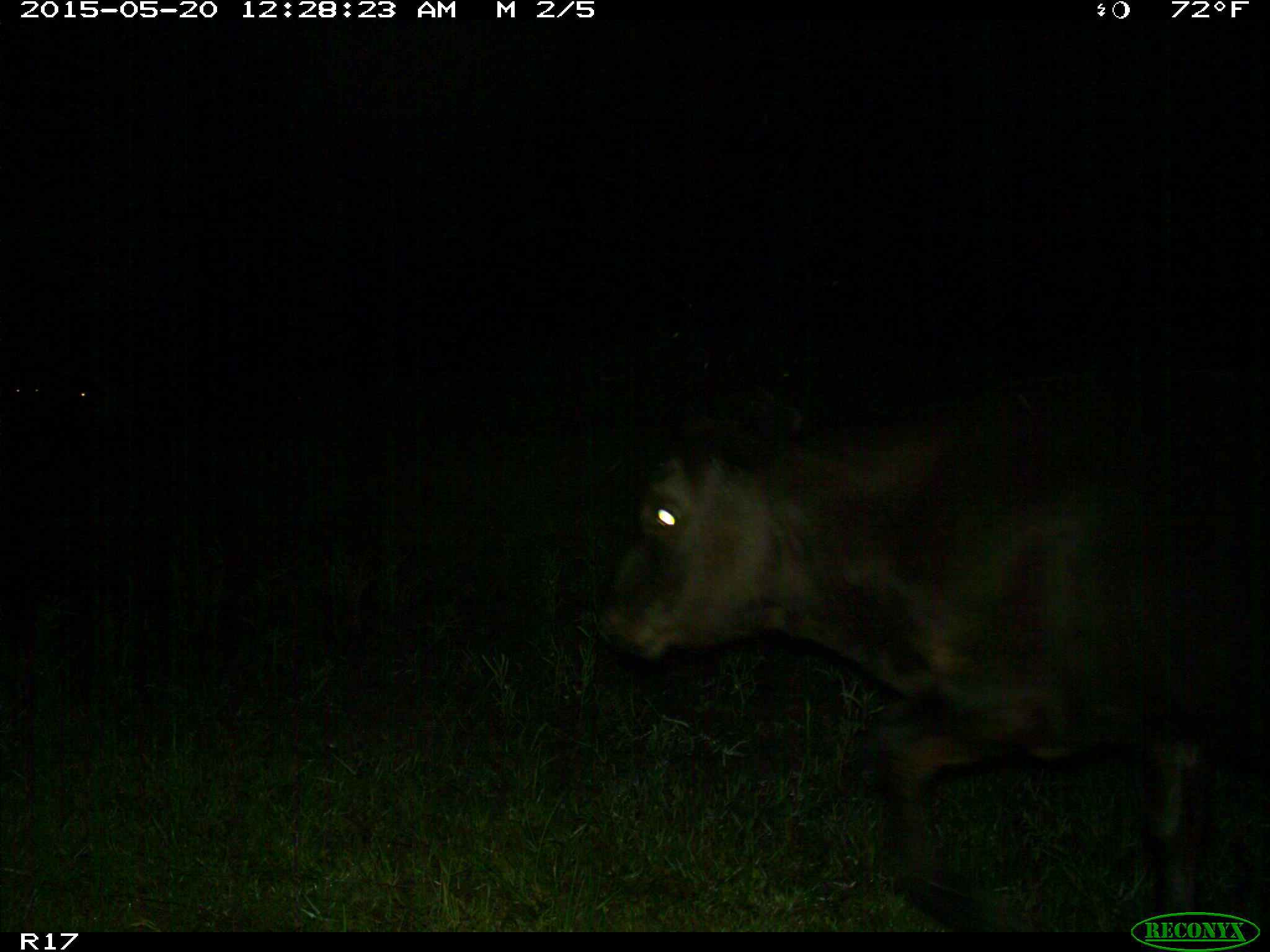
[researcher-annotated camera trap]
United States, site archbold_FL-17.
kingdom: Animalia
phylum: Chordata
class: Mammalia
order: Artiodactyla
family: Bovidae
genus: Bos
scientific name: Bos taurus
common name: domestic cow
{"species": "Bos taurus (domestic cow)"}